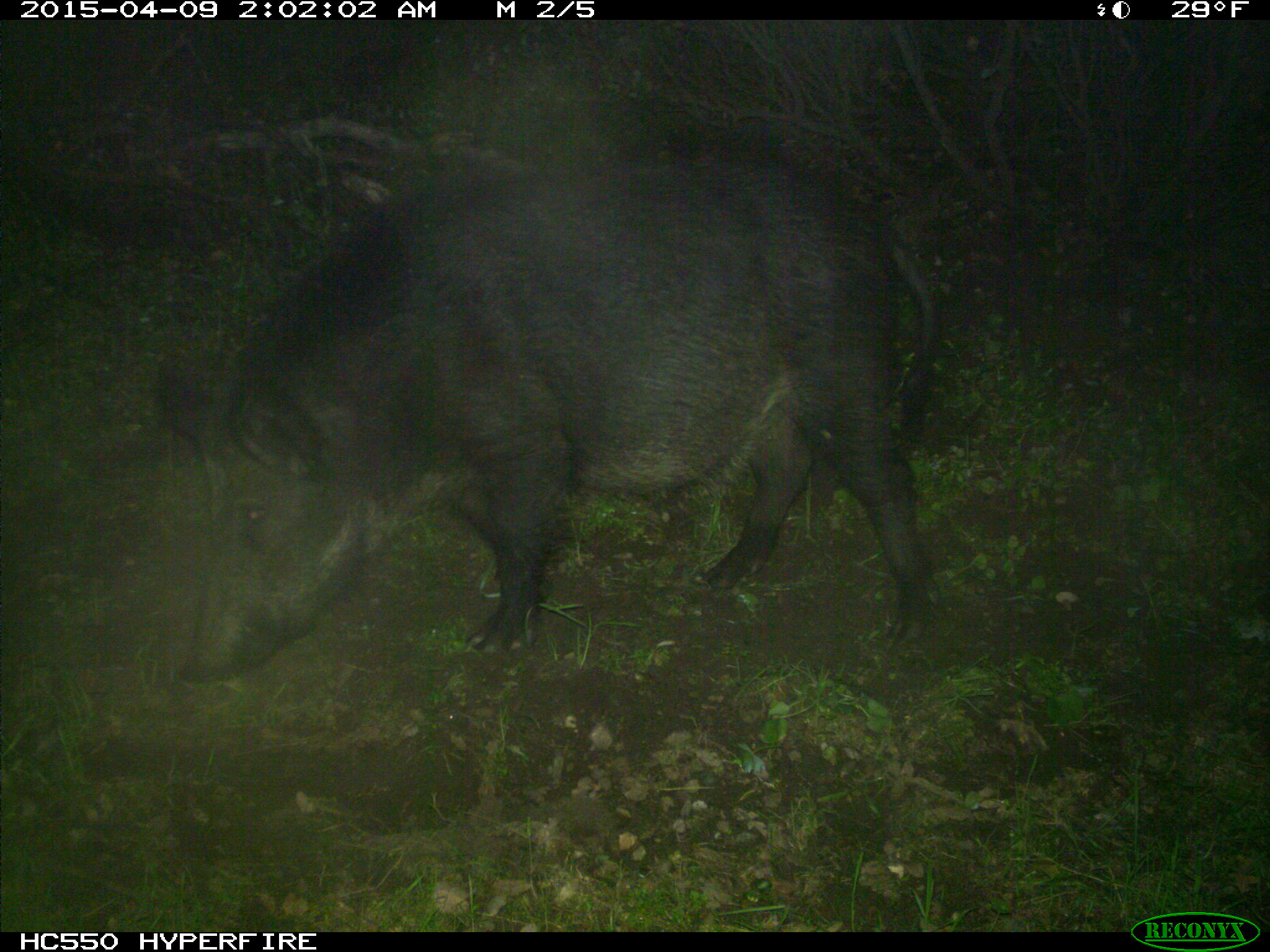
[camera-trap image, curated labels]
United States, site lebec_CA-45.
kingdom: Animalia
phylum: Chordata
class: Mammalia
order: Artiodactyla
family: Suidae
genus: Sus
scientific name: Sus scrofa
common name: wild boar